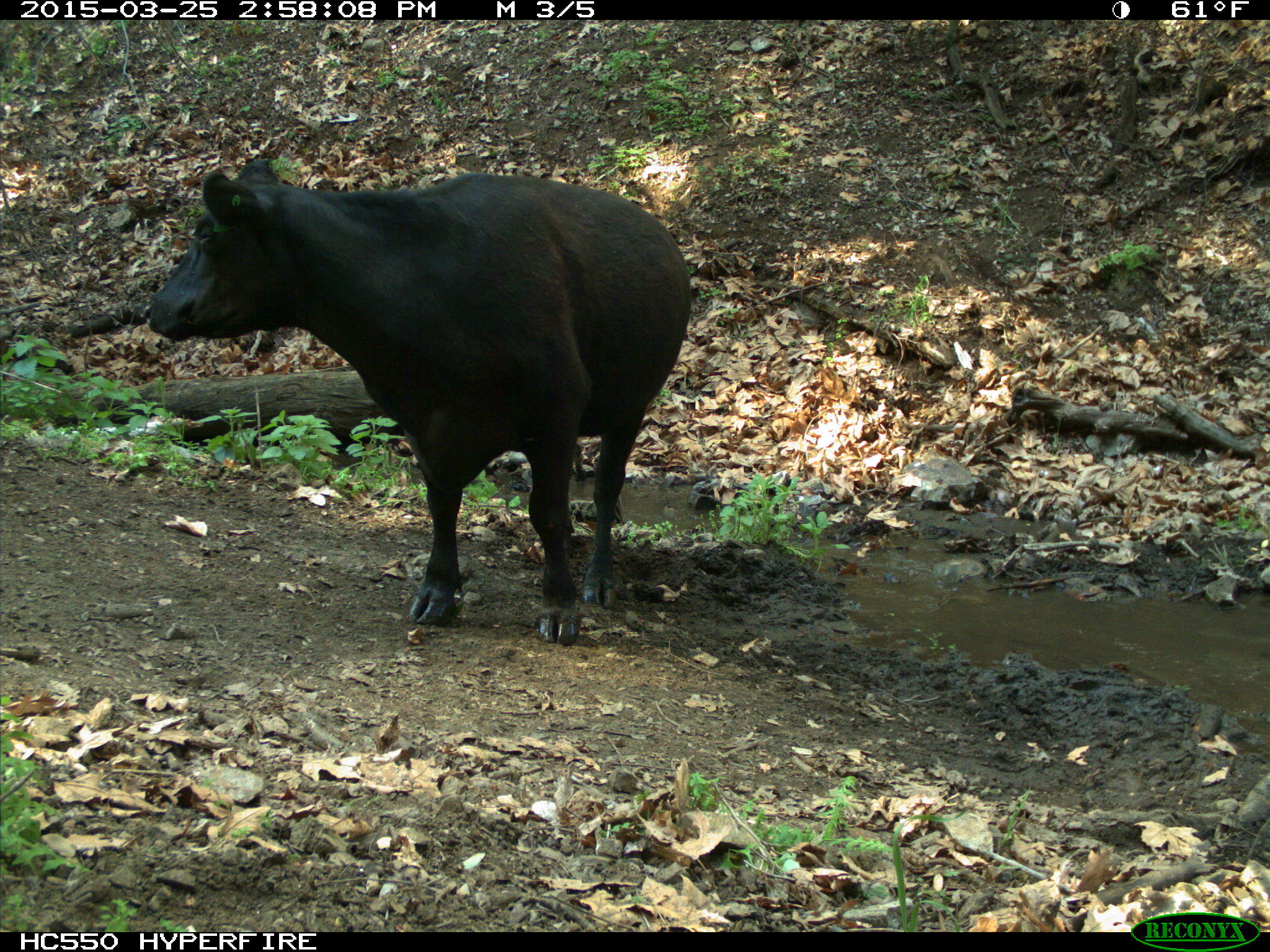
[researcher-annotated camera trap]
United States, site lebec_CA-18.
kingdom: Animalia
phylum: Chordata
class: Mammalia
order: Artiodactyla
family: Bovidae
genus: Bos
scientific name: Bos taurus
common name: domestic cow